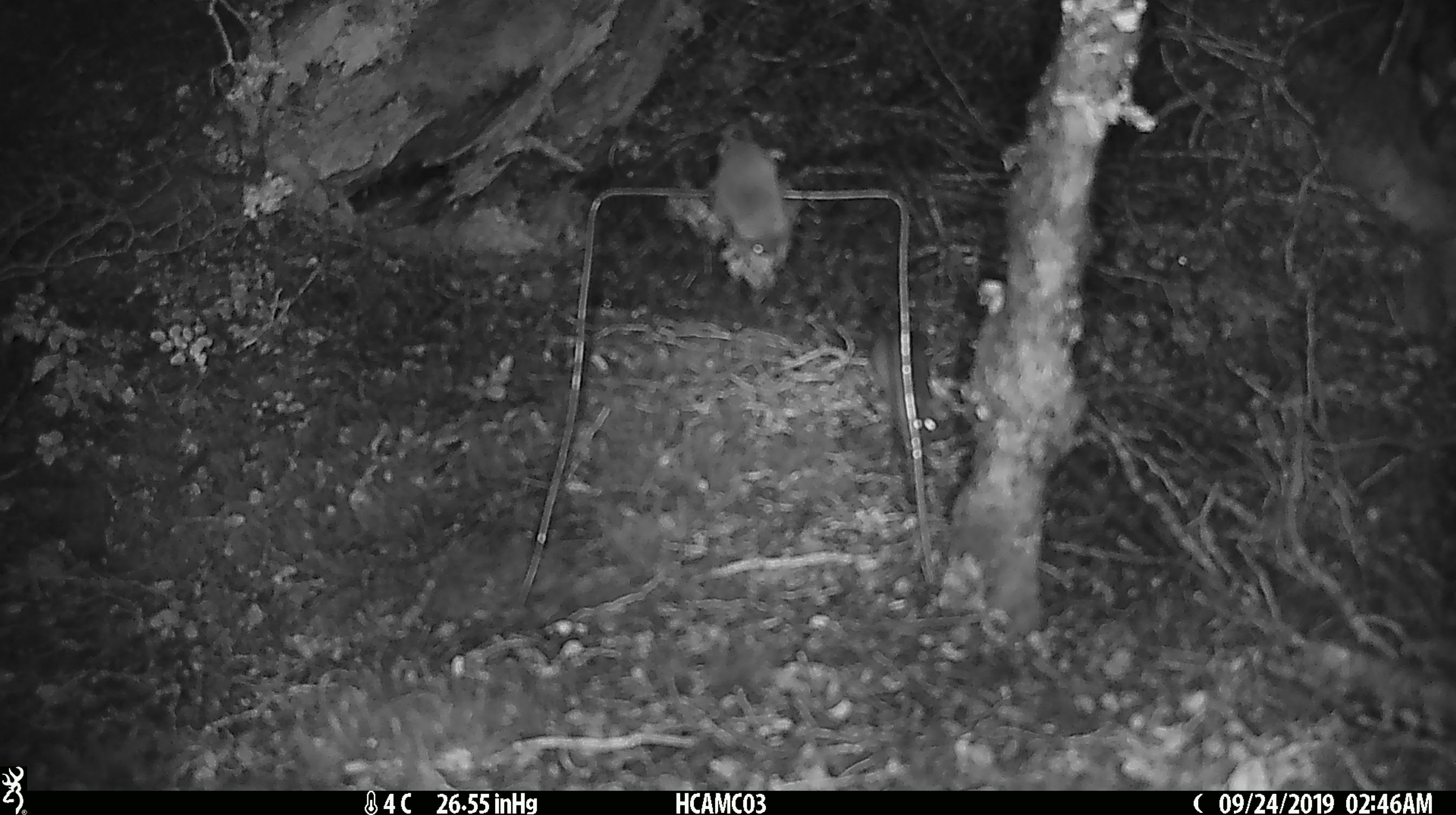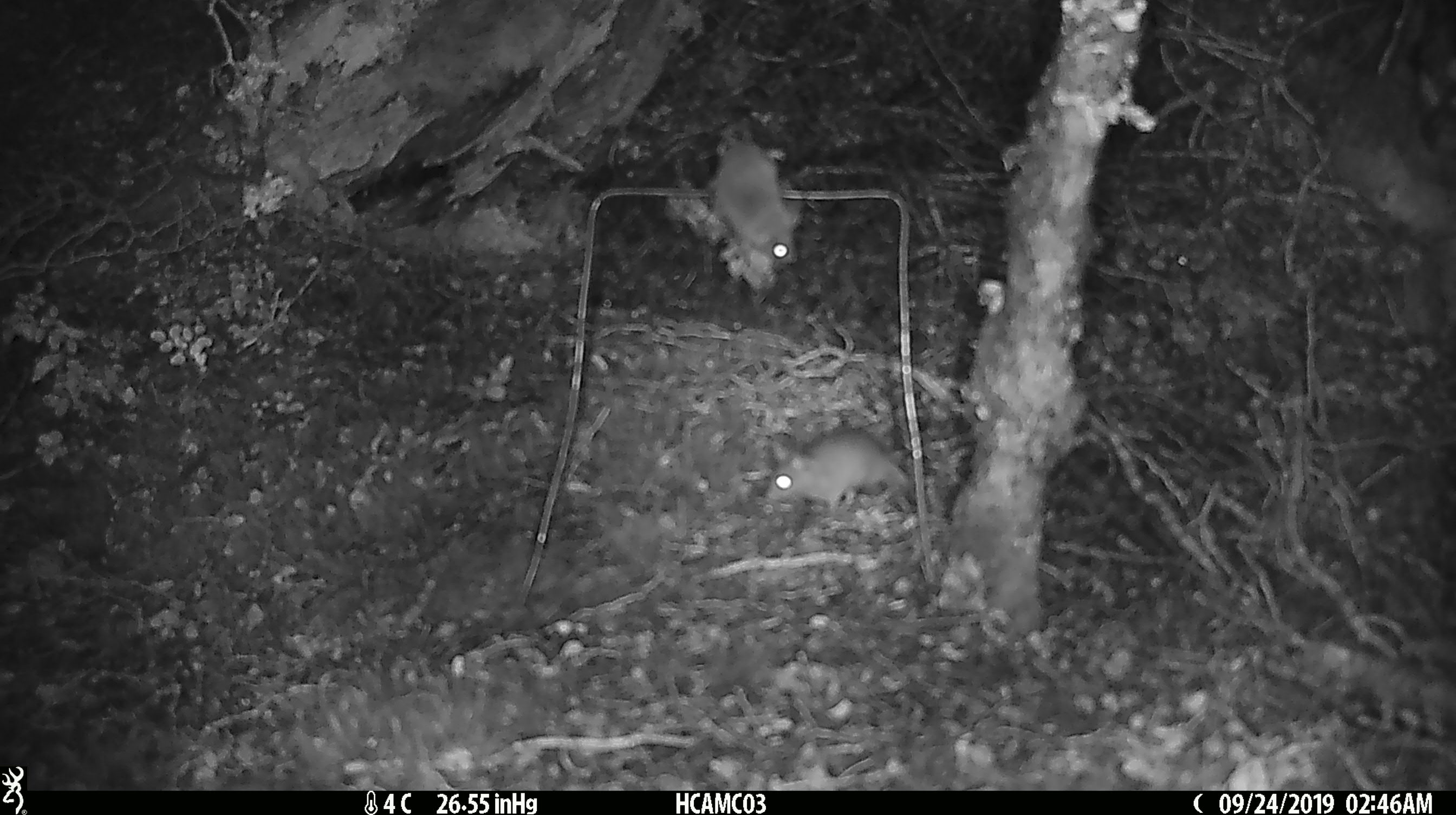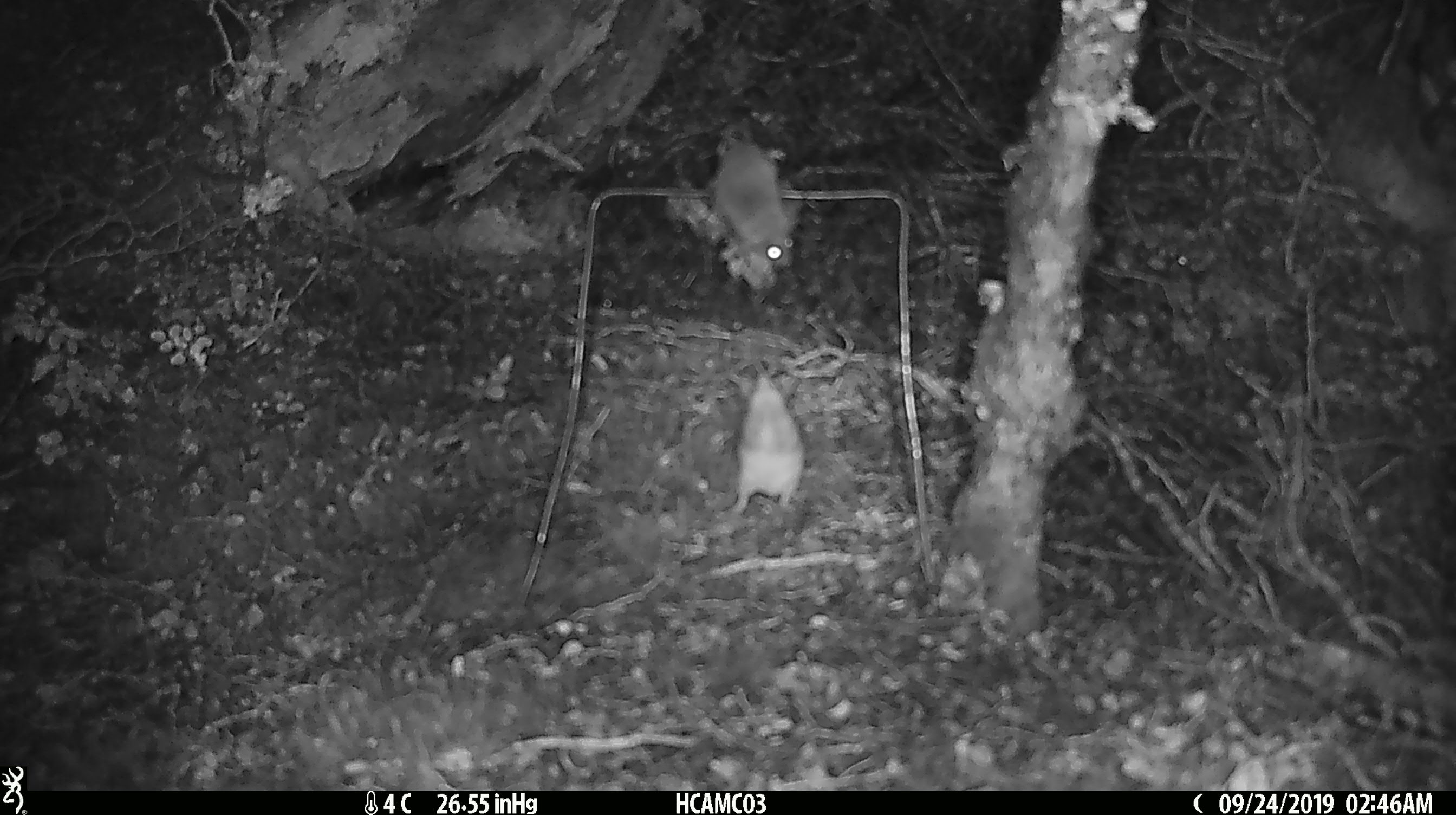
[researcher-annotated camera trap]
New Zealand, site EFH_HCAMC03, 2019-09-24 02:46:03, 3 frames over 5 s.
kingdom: Animalia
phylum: Chordata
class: Mammalia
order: Rodentia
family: Muridae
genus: Mus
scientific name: Mus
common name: mouse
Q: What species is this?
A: Mouse (Mus).